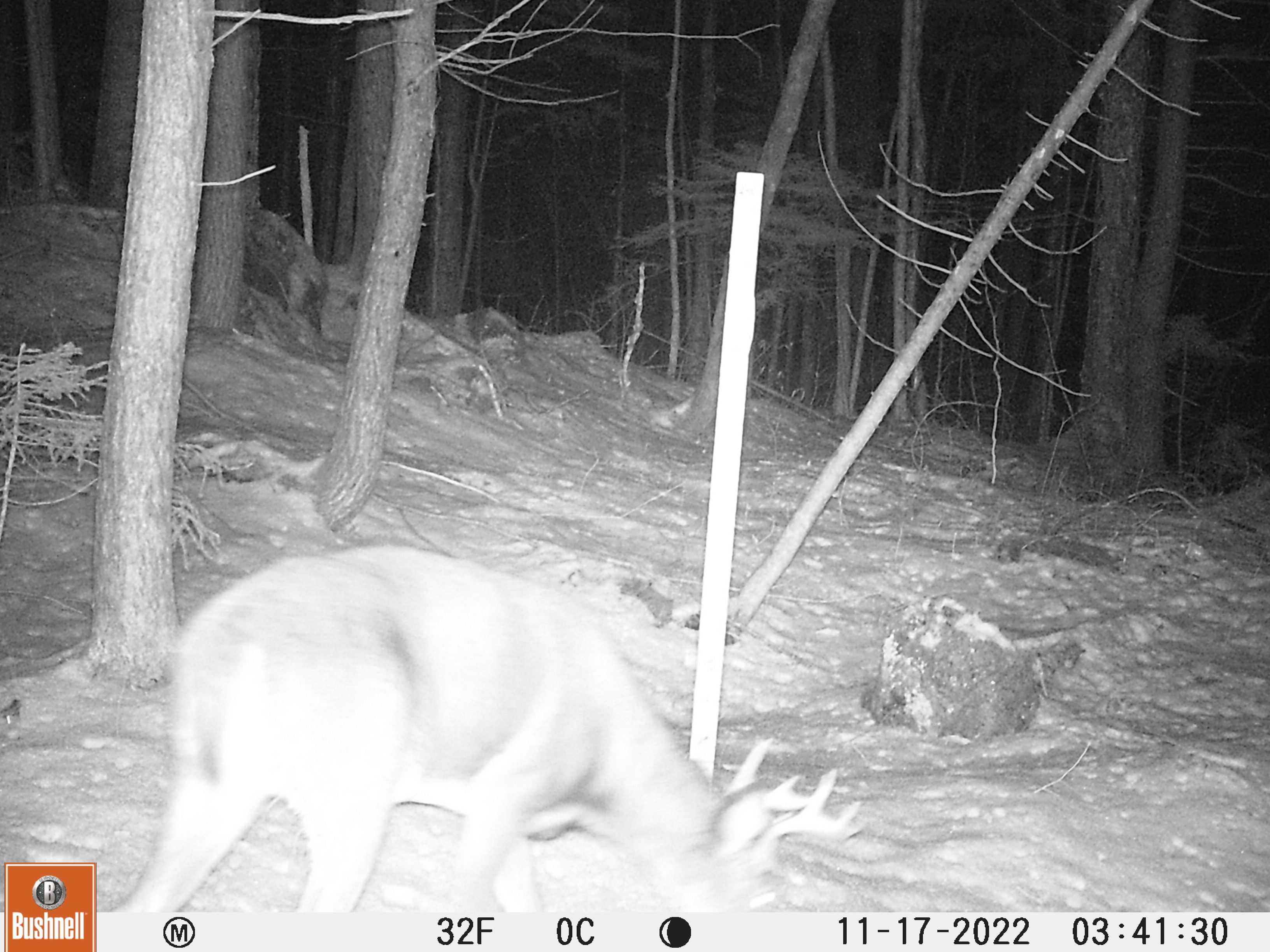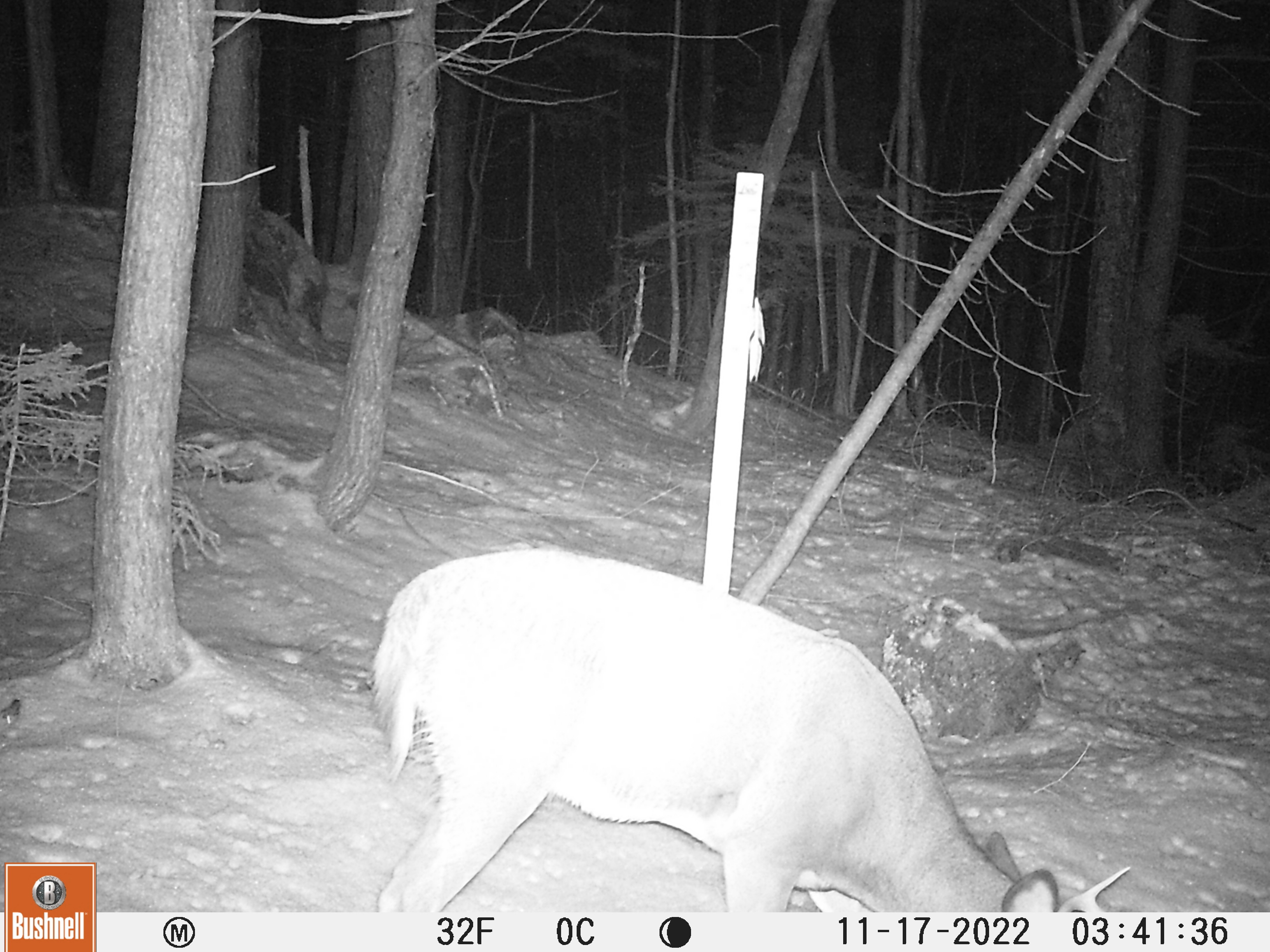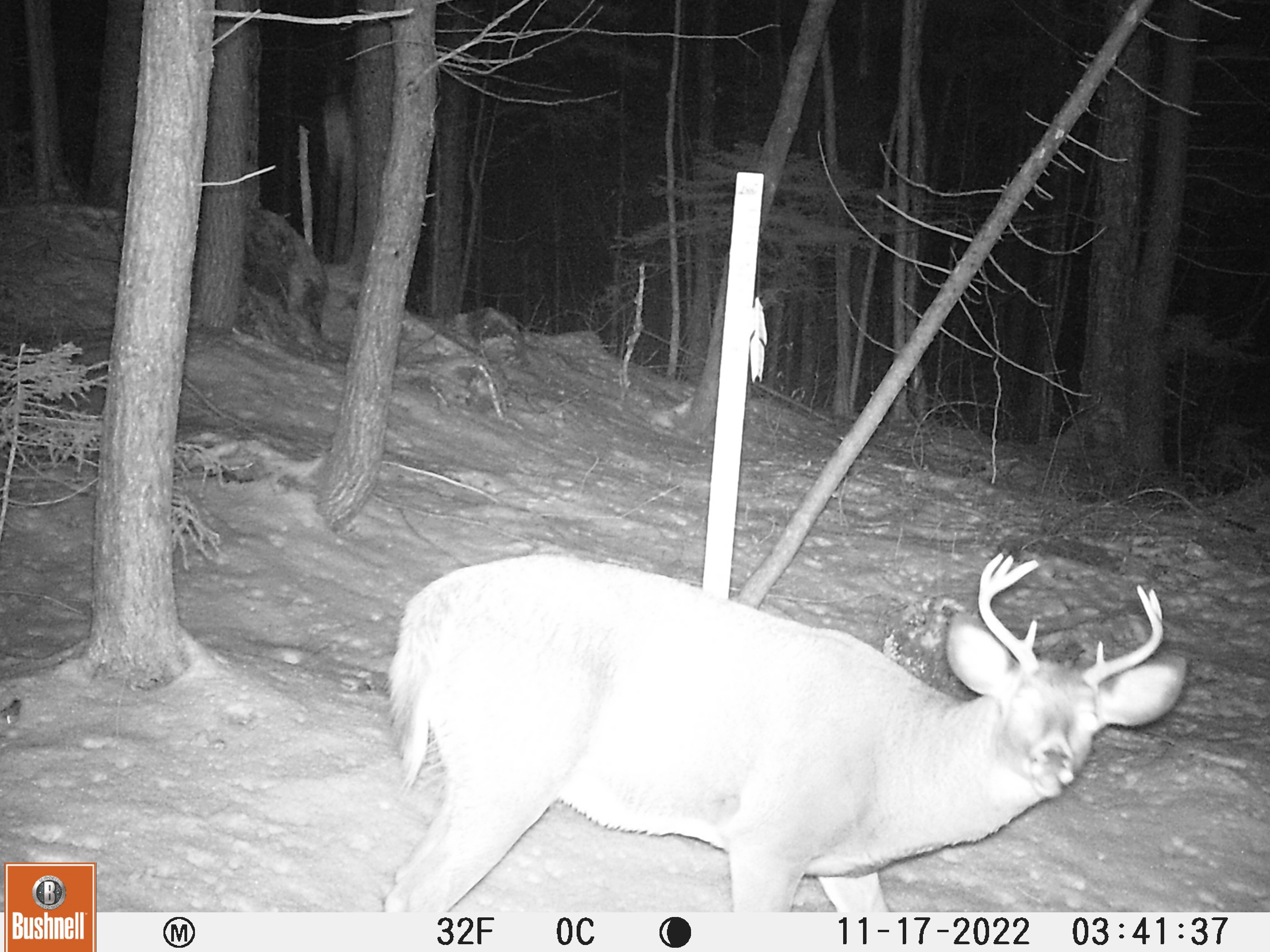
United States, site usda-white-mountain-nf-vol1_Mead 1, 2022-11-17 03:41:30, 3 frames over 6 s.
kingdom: Animalia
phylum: Chordata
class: Mammalia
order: Artiodactyla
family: Cervidae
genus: Odocoileus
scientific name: Odocoileus virginianus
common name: white-tailed deer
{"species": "white-tailed deer (Odocoileus virginianus)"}